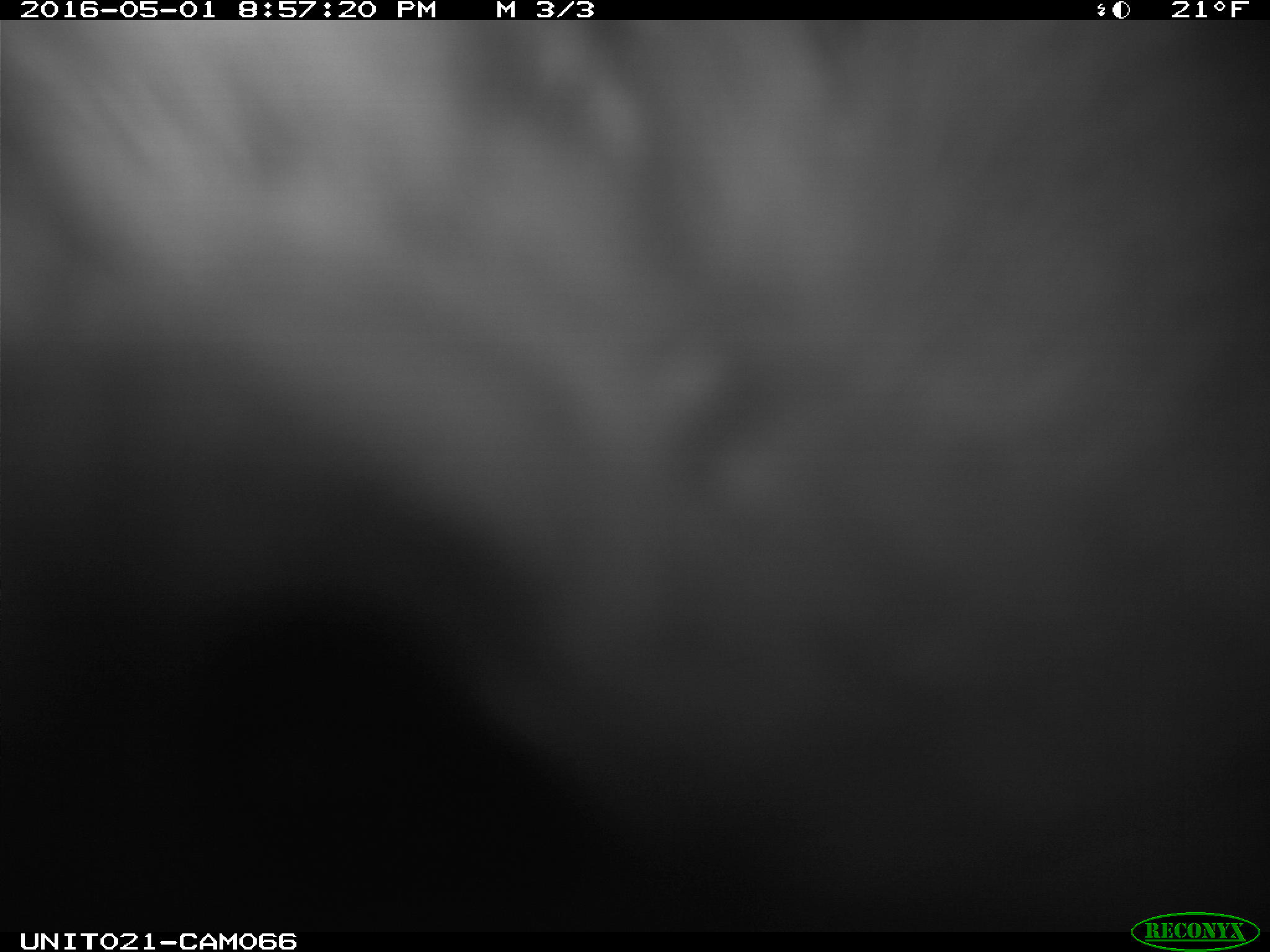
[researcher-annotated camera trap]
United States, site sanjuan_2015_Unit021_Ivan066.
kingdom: Animalia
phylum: Chordata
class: Mammalia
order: Lagomorpha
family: Leporidae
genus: Lepus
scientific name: Lepus americanus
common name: snowshoe hare